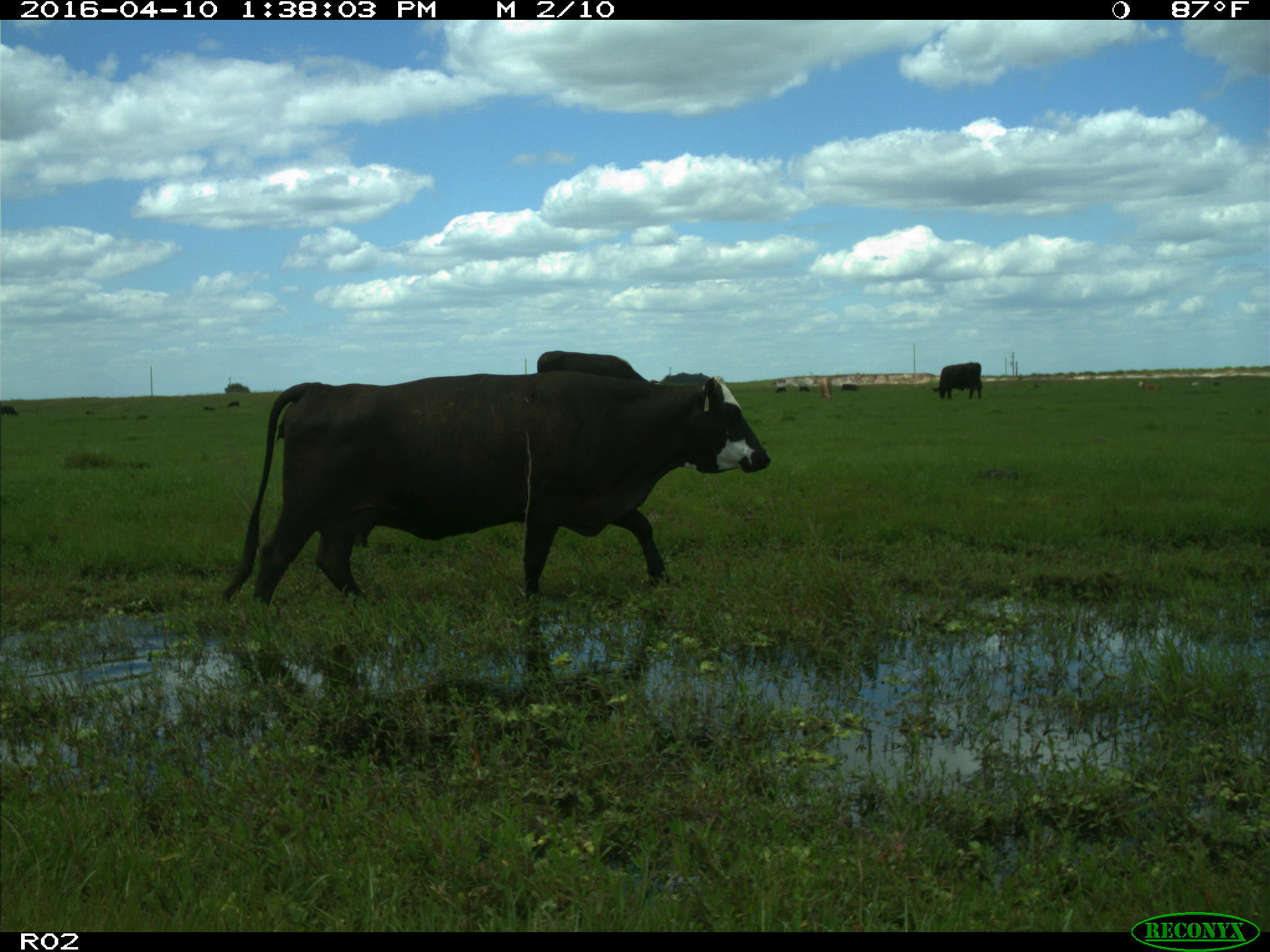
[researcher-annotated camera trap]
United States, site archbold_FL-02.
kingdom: Animalia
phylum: Chordata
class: Mammalia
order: Artiodactyla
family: Bovidae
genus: Bos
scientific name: Bos taurus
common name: domestic cow